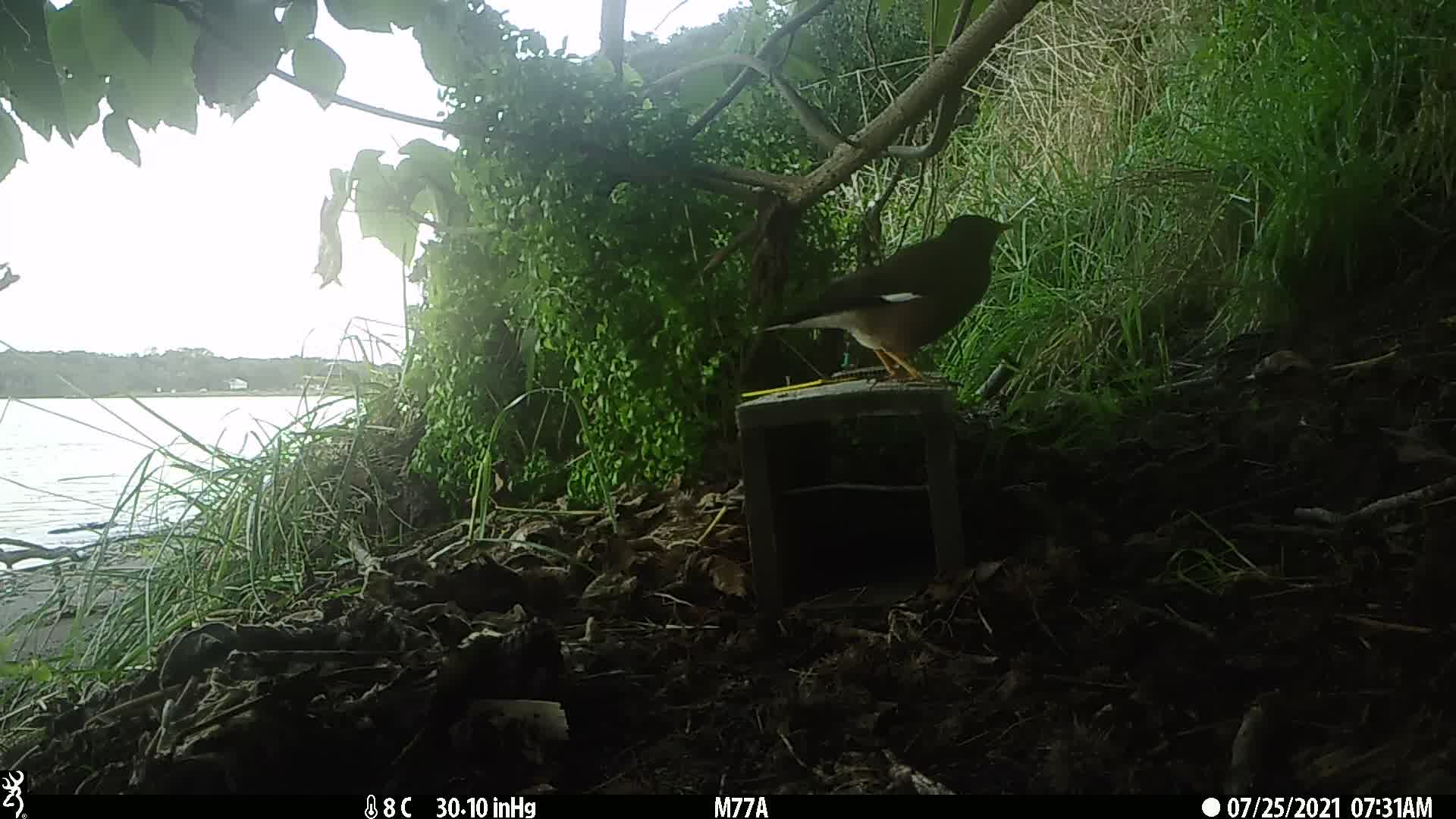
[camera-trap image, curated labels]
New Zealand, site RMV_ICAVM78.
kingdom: Animalia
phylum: Chordata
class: Aves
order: Passeriformes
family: Sturnidae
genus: Acridotheres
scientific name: Acridotheres tristis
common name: common myna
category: myna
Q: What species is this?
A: Myna (common myna) (Acridotheres tristis).